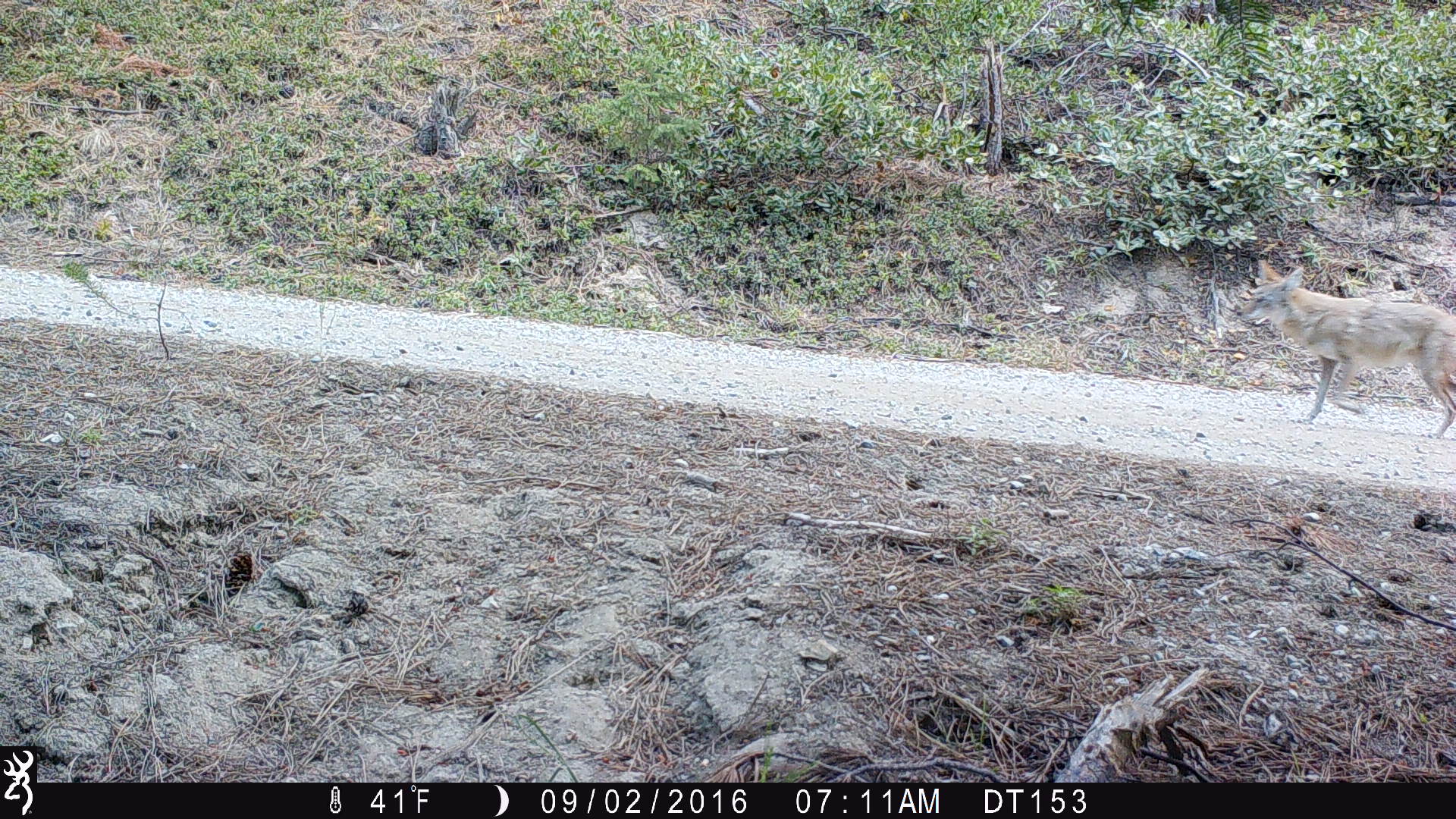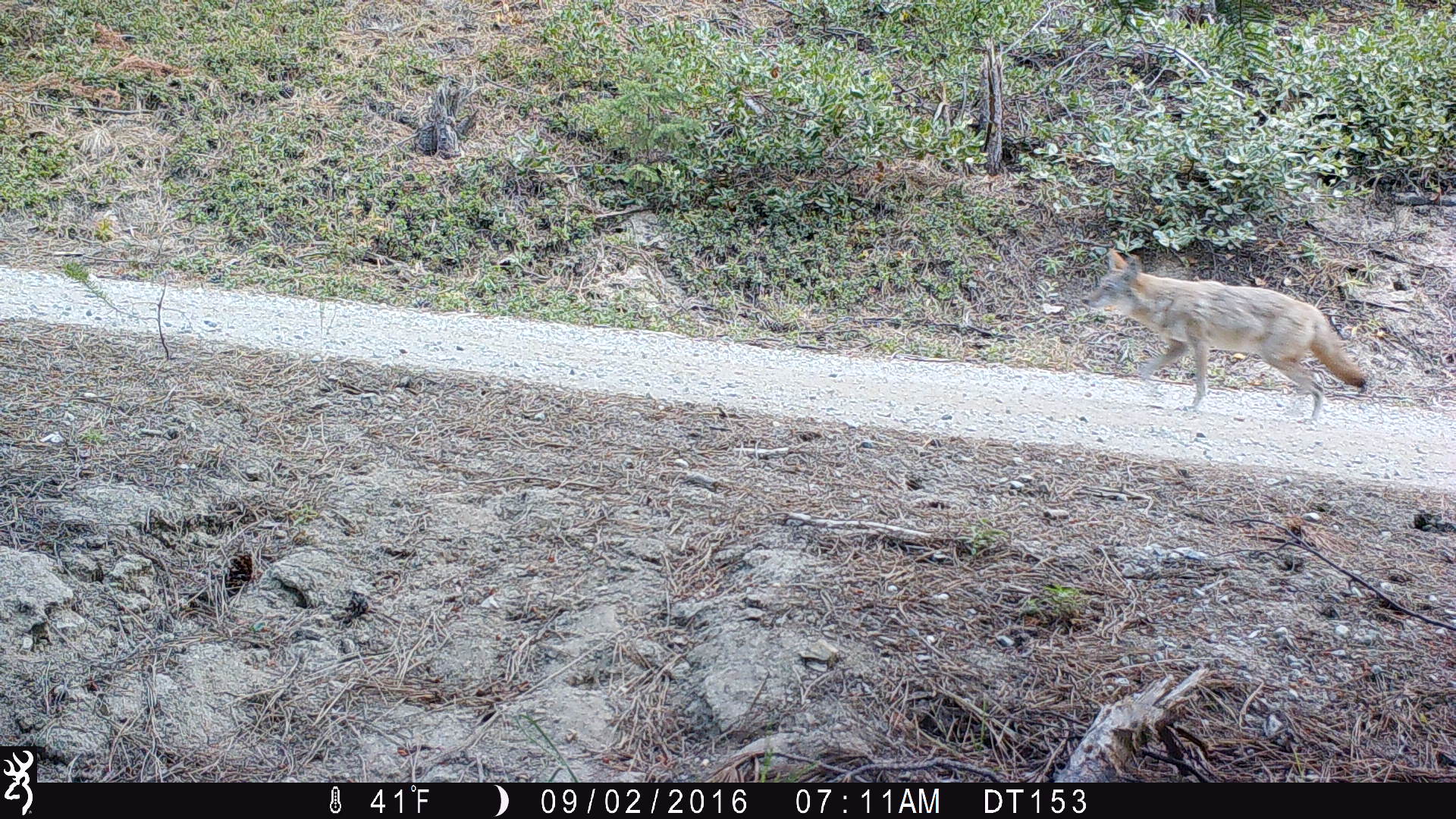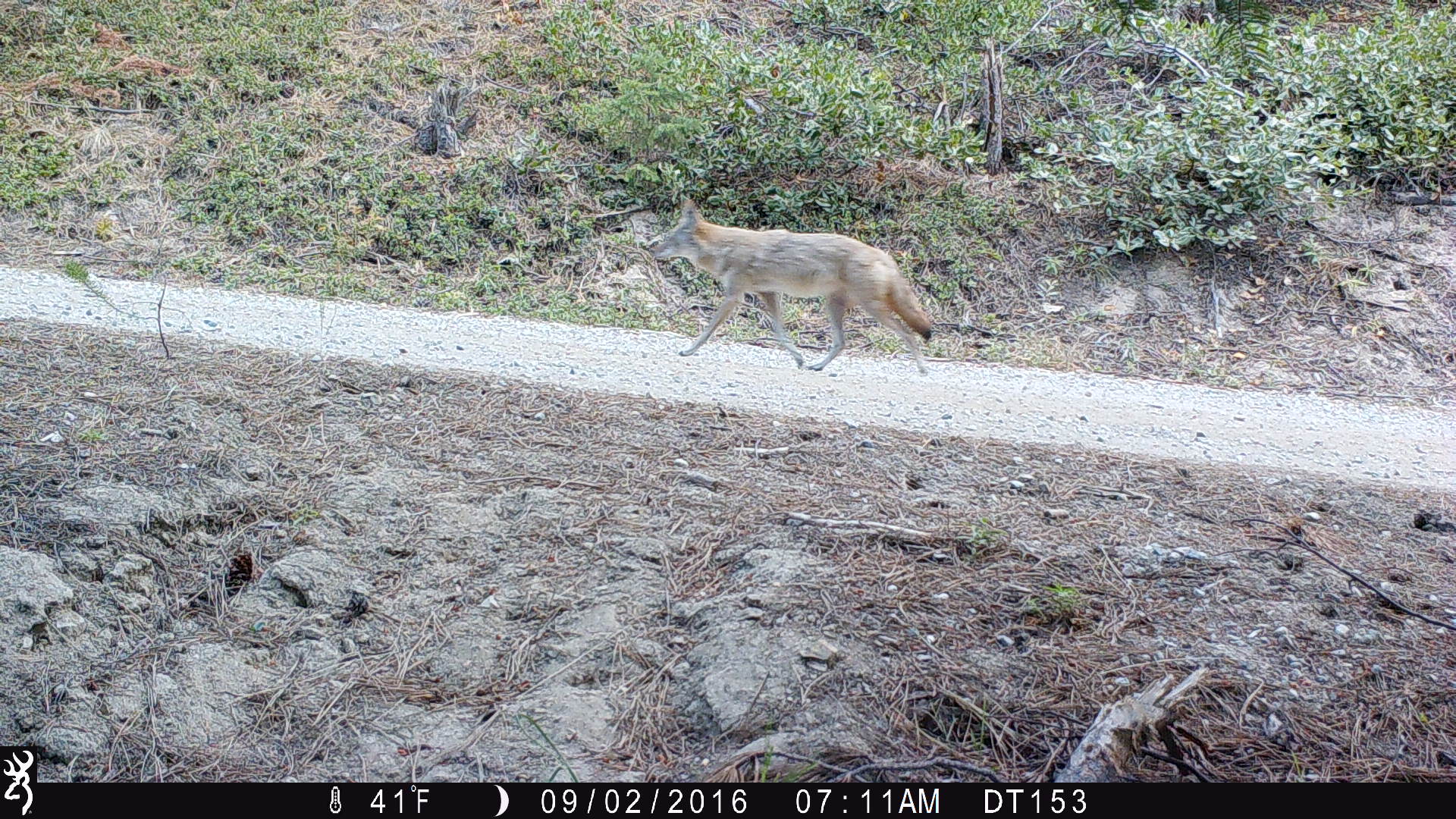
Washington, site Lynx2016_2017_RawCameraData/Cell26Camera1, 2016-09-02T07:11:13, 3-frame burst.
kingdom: Animalia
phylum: Chordata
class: Mammalia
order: Carnivora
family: Canidae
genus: Canis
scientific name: Canis latrans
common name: coyote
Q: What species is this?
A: Canis latrans (coyote).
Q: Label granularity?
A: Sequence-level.